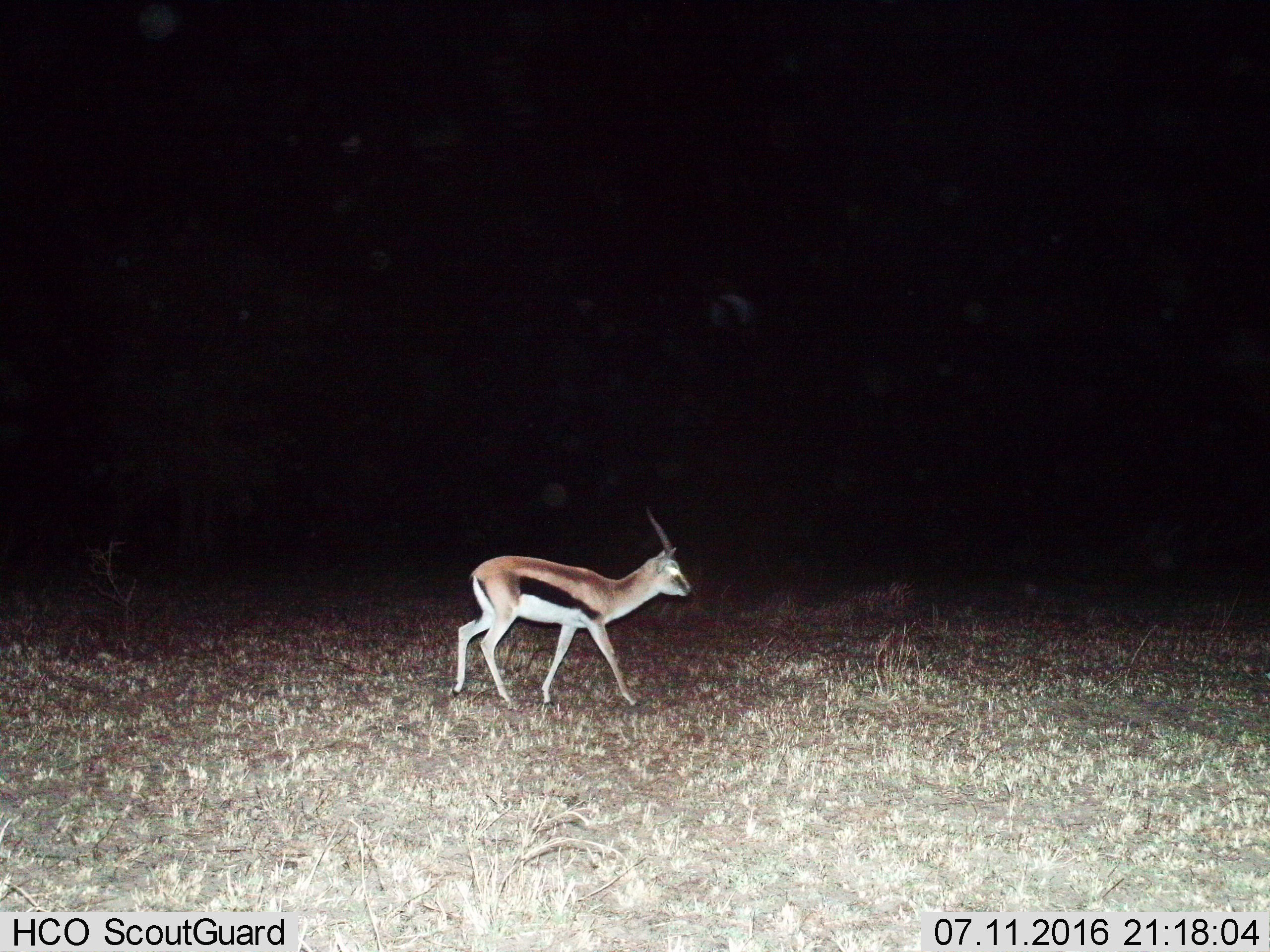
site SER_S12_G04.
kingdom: Animalia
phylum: Chordata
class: Mammalia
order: Artiodactyla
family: Bovidae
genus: Eudorcas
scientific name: Eudorcas thomsonii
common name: thomson's gazelle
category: gazellethomsons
Gazellethomsons (thomson's gazelle) (Eudorcas thomsonii), count 1. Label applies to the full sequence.